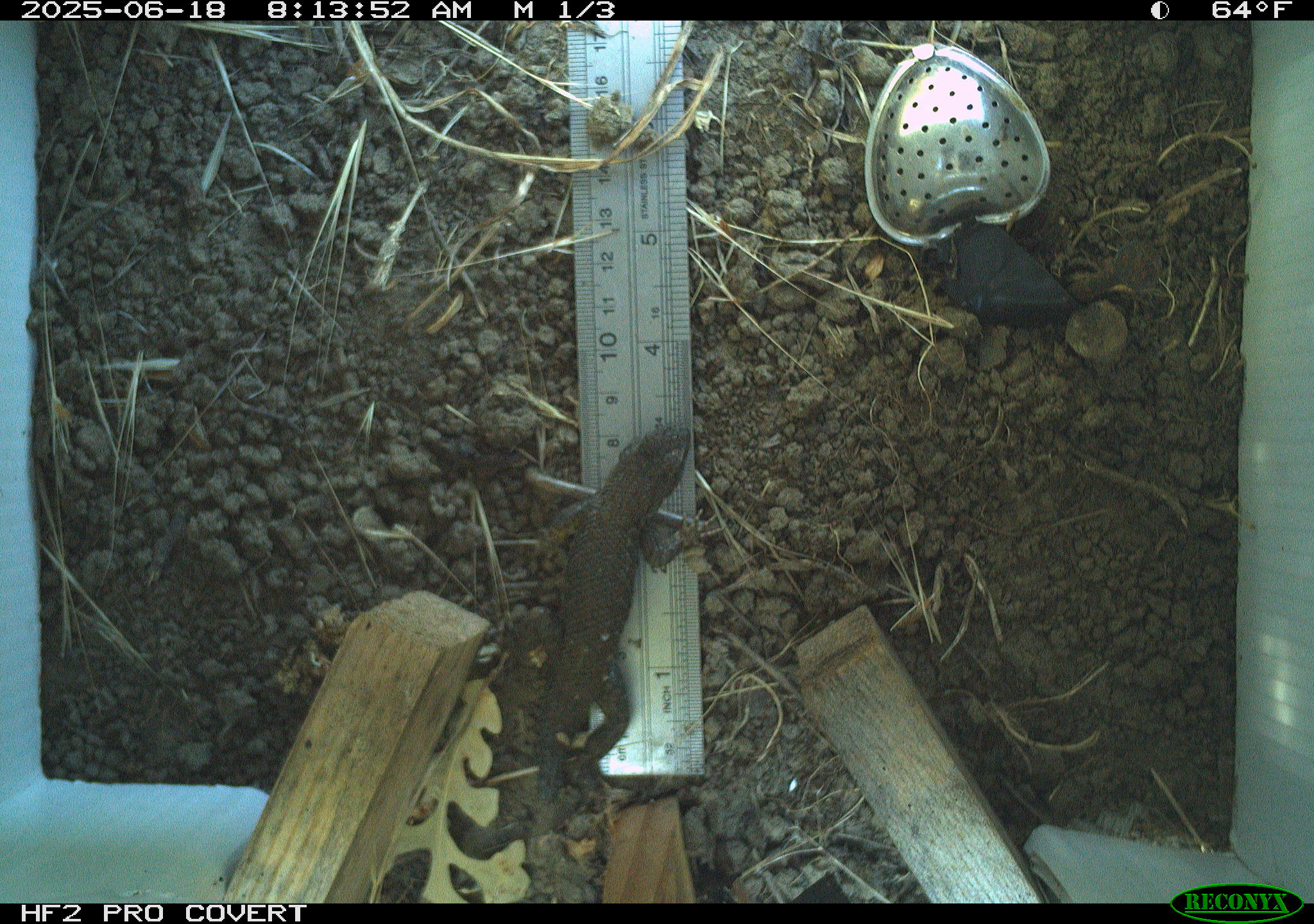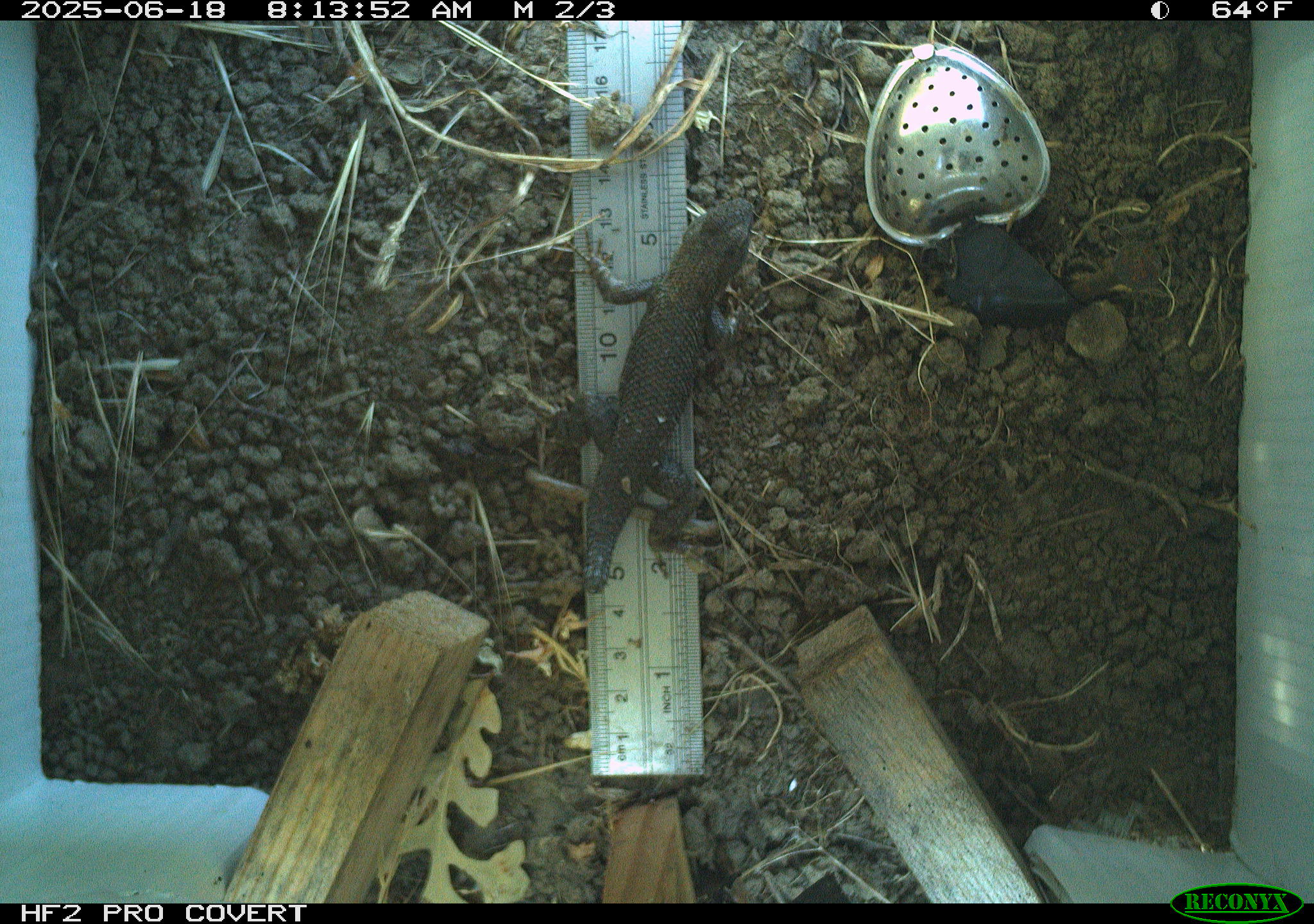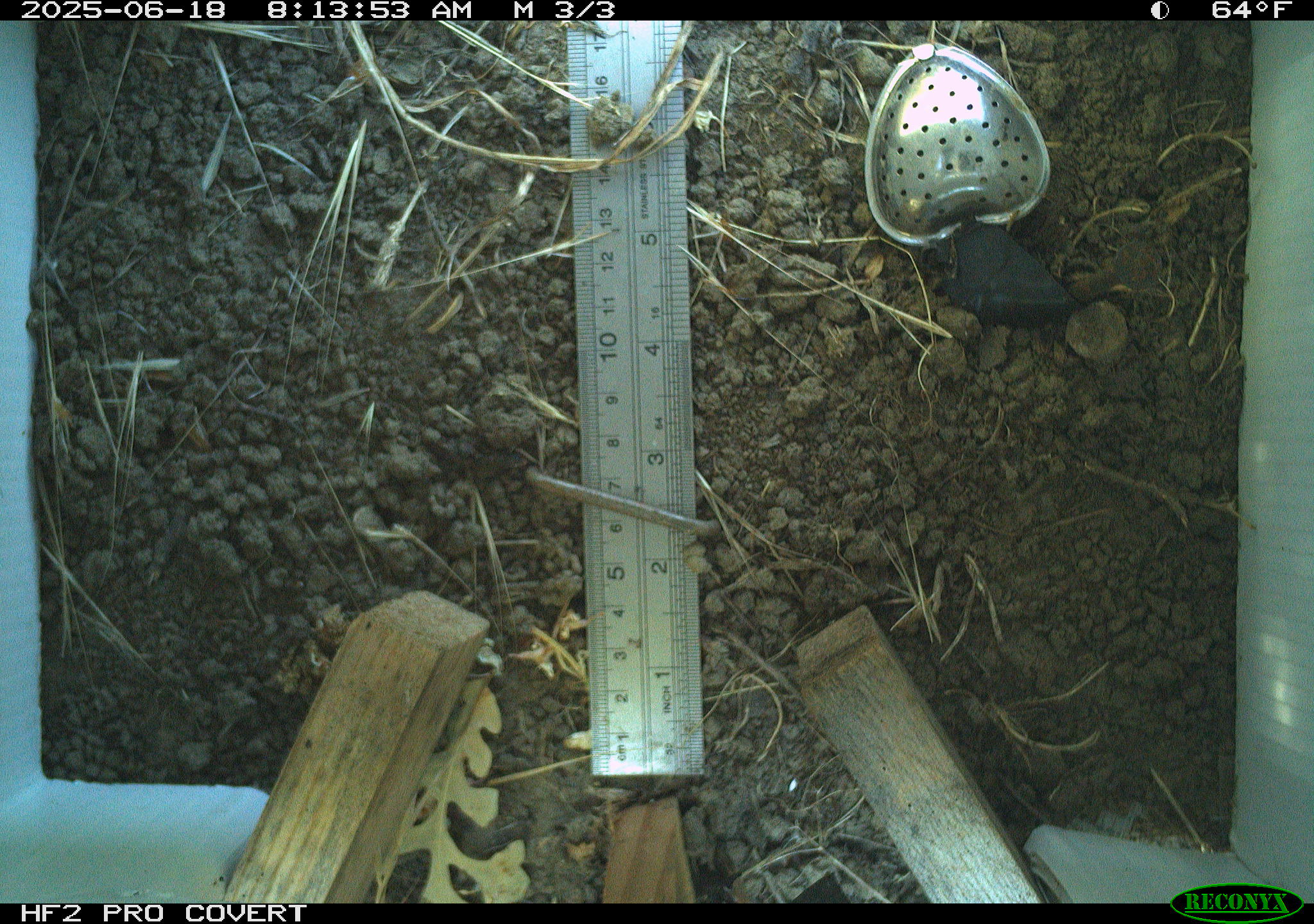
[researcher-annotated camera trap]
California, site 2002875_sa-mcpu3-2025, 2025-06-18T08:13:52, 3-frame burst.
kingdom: Animalia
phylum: Chordata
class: Reptilia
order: Squamata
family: Phrynosomatidae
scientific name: Phrynosomatidae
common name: north american spiny lizards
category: sceloporus/uta species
Sceloporus/uta species (north american spiny lizards) (Phrynosomatidae).